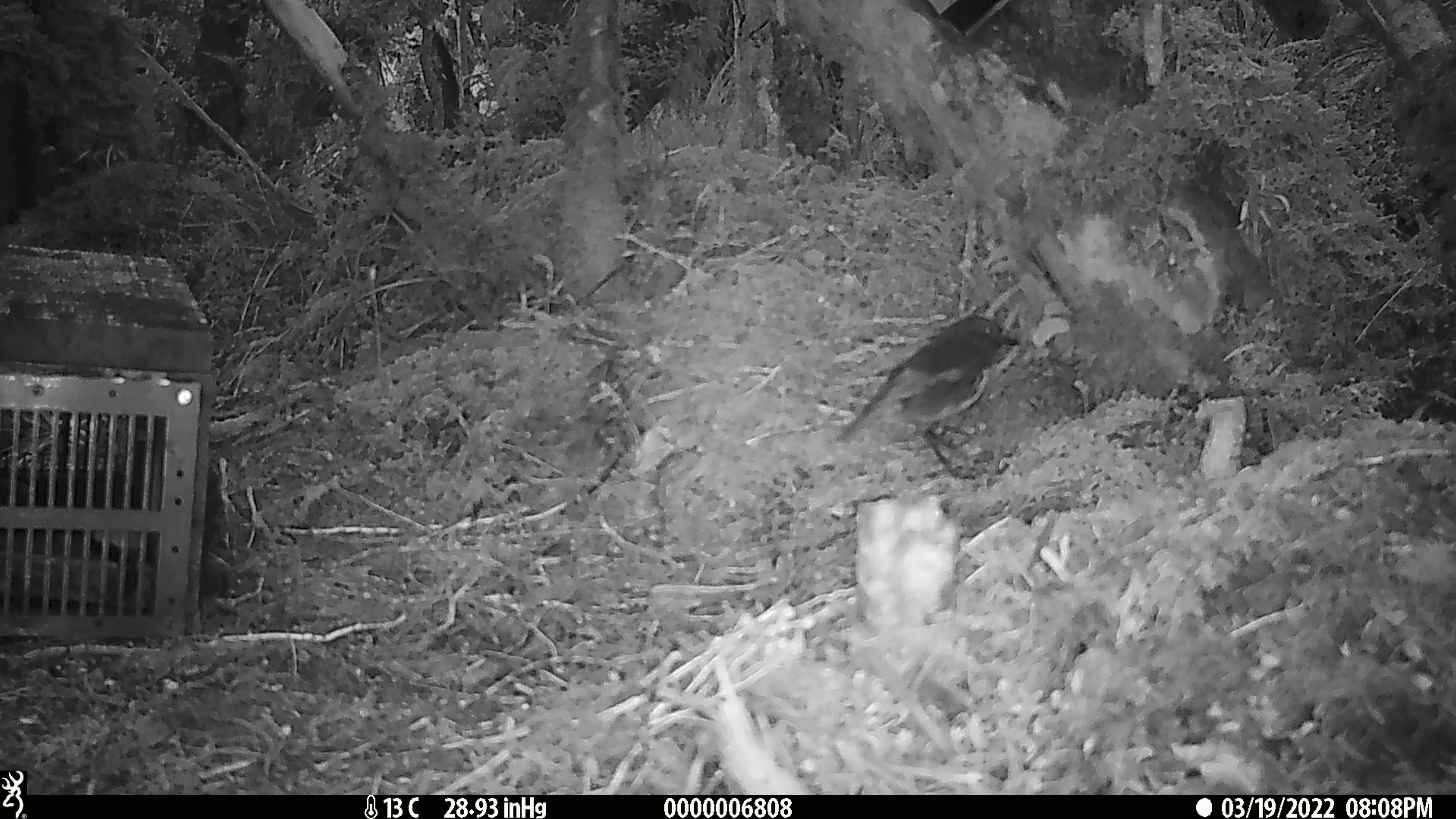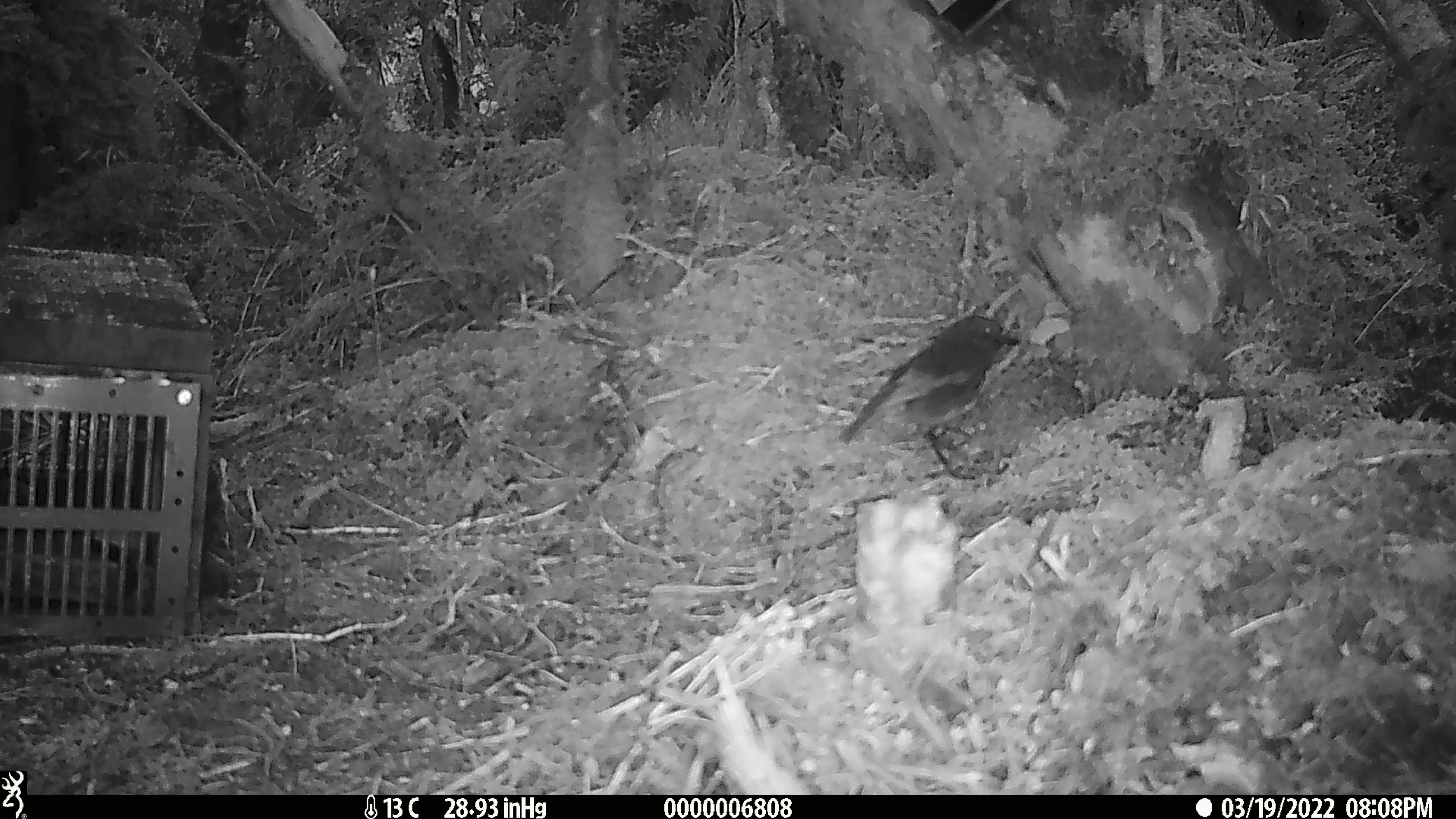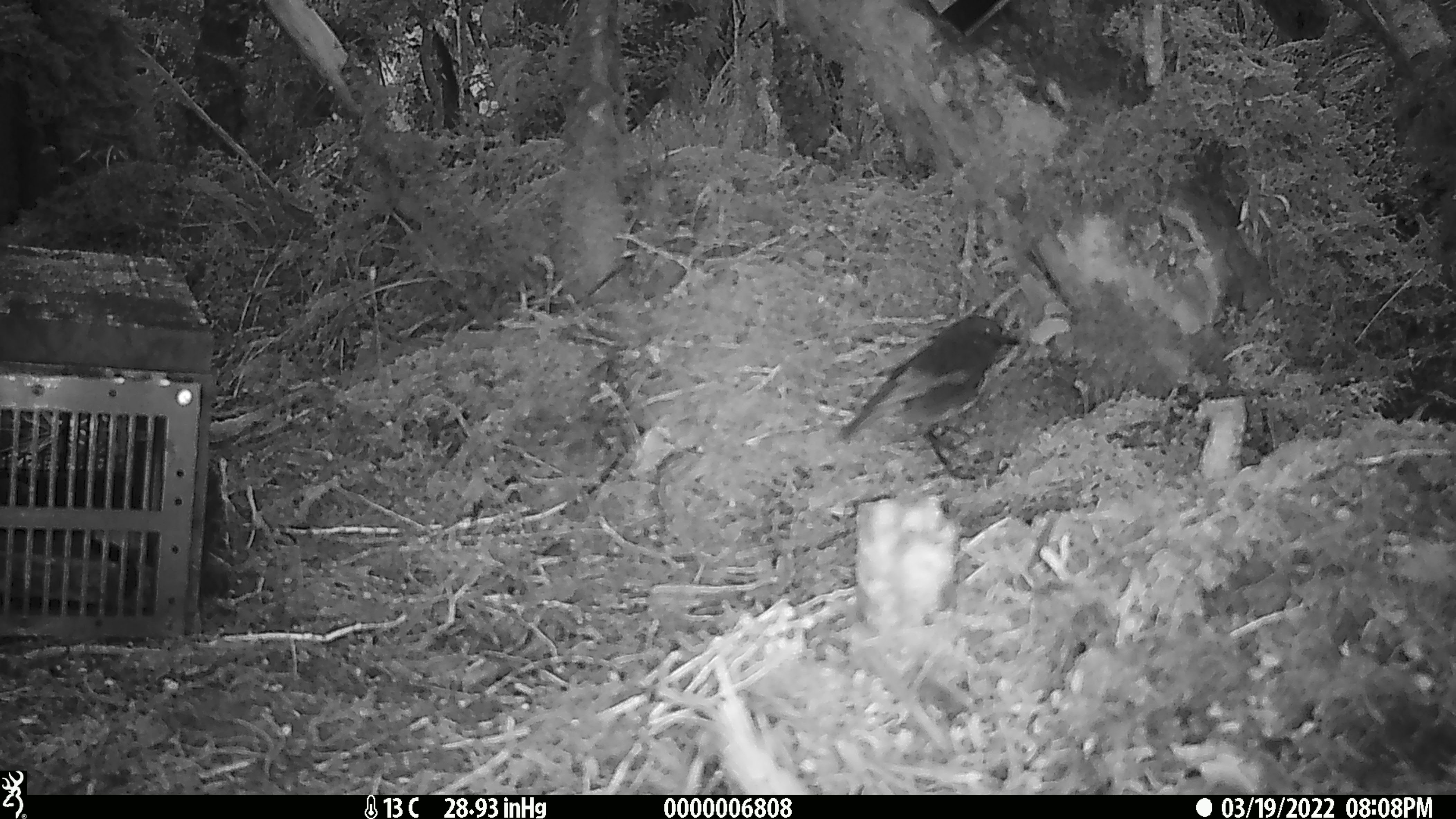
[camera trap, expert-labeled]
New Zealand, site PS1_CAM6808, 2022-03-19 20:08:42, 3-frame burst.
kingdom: Animalia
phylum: Chordata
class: Aves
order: Passeriformes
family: Petroicidae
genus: Petroica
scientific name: Petroica australis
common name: new zealand robin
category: robin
Robin (new zealand robin) (Petroica australis).